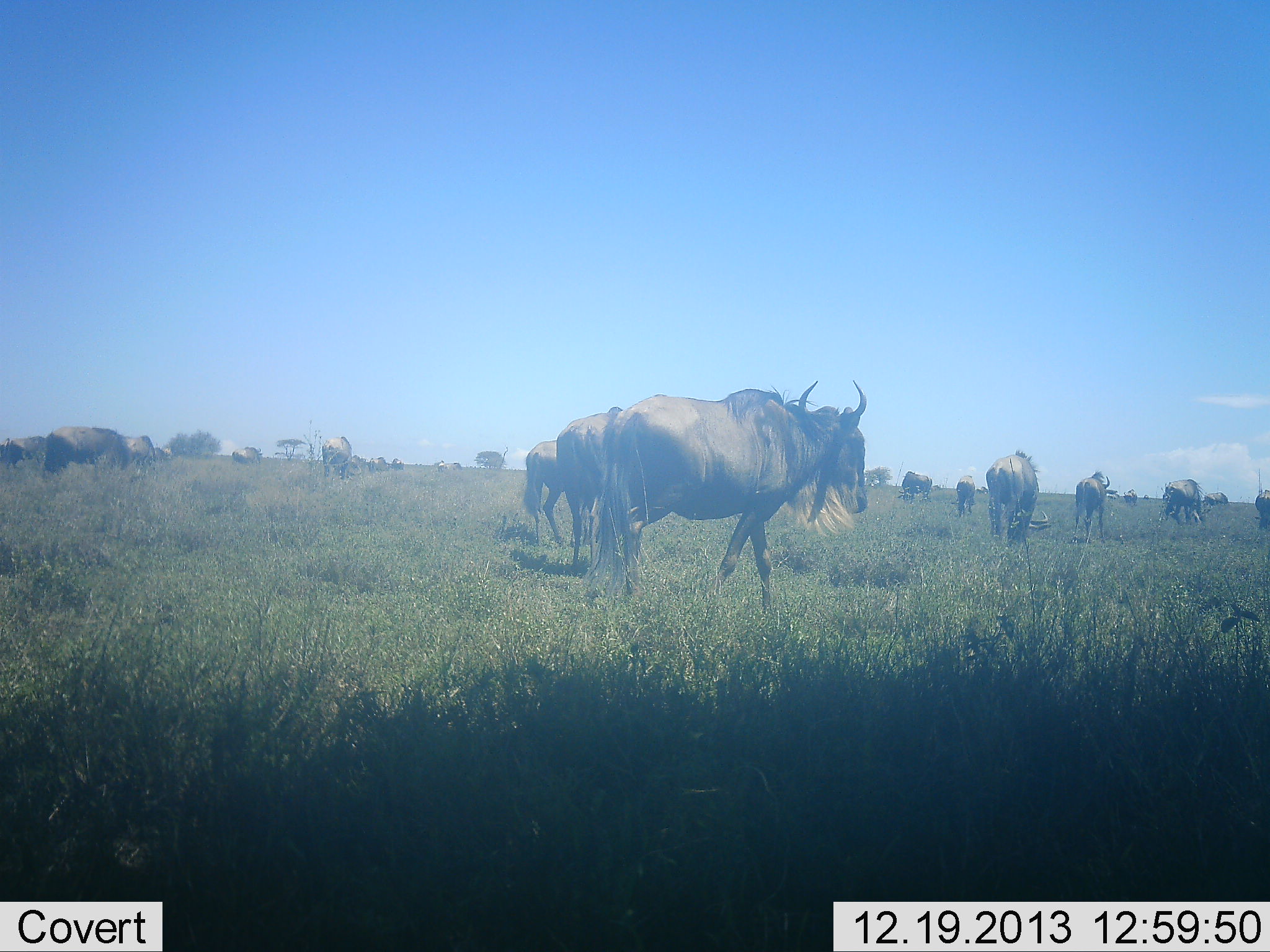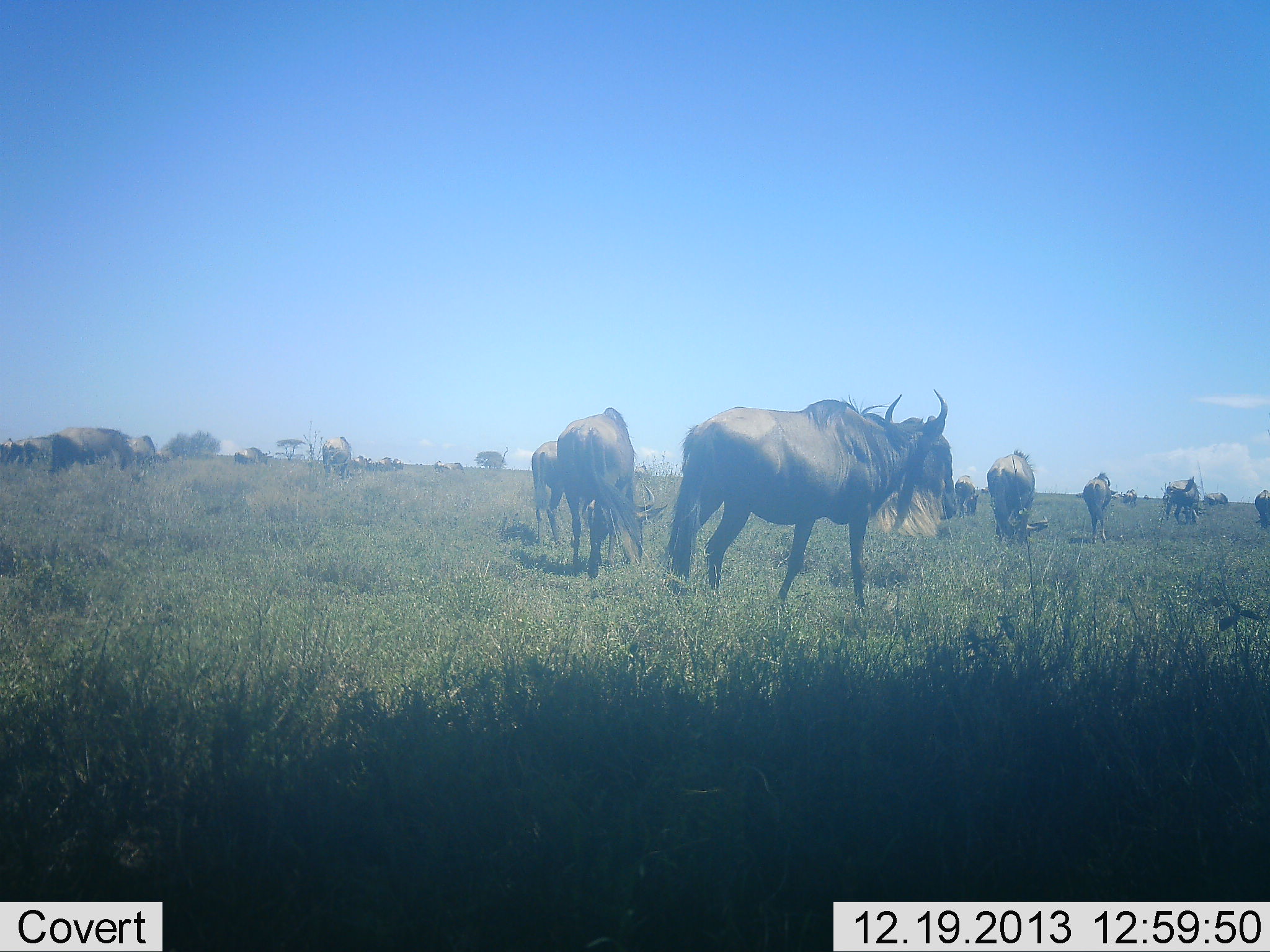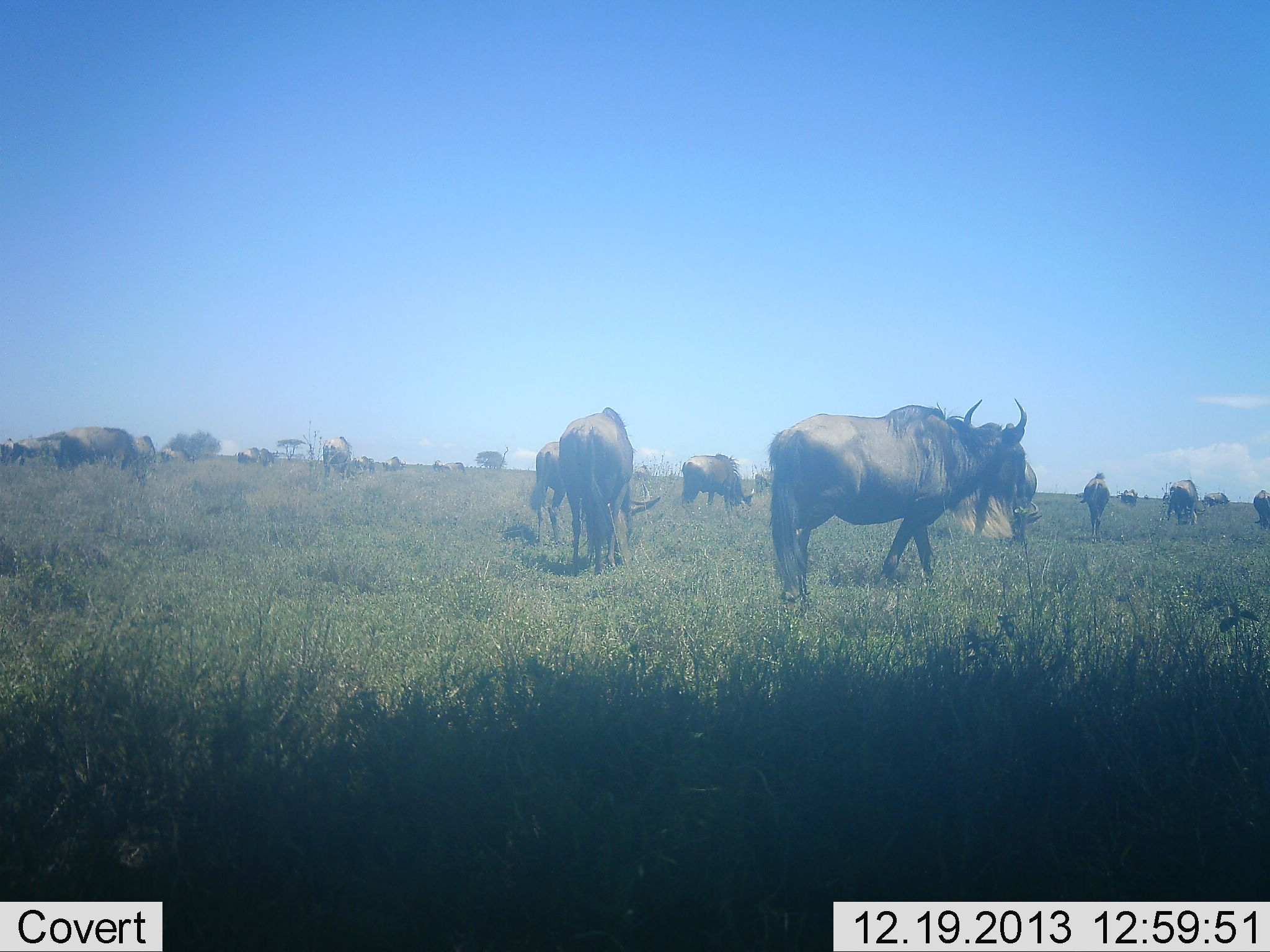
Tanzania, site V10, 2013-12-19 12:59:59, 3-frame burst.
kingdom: Animalia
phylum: Chordata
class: Mammalia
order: Artiodactyla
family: Bovidae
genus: Connochaetes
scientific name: Connochaetes taurinus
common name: blue wildebeest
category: wildebeest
Wildebeest (blue wildebeest) (Connochaetes taurinus), count 11-50. Behavior (volunteer vote fractions): standing 60%, resting 10%, moving 50%, interacting 10%. Young present (vote fraction): 0%. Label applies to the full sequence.